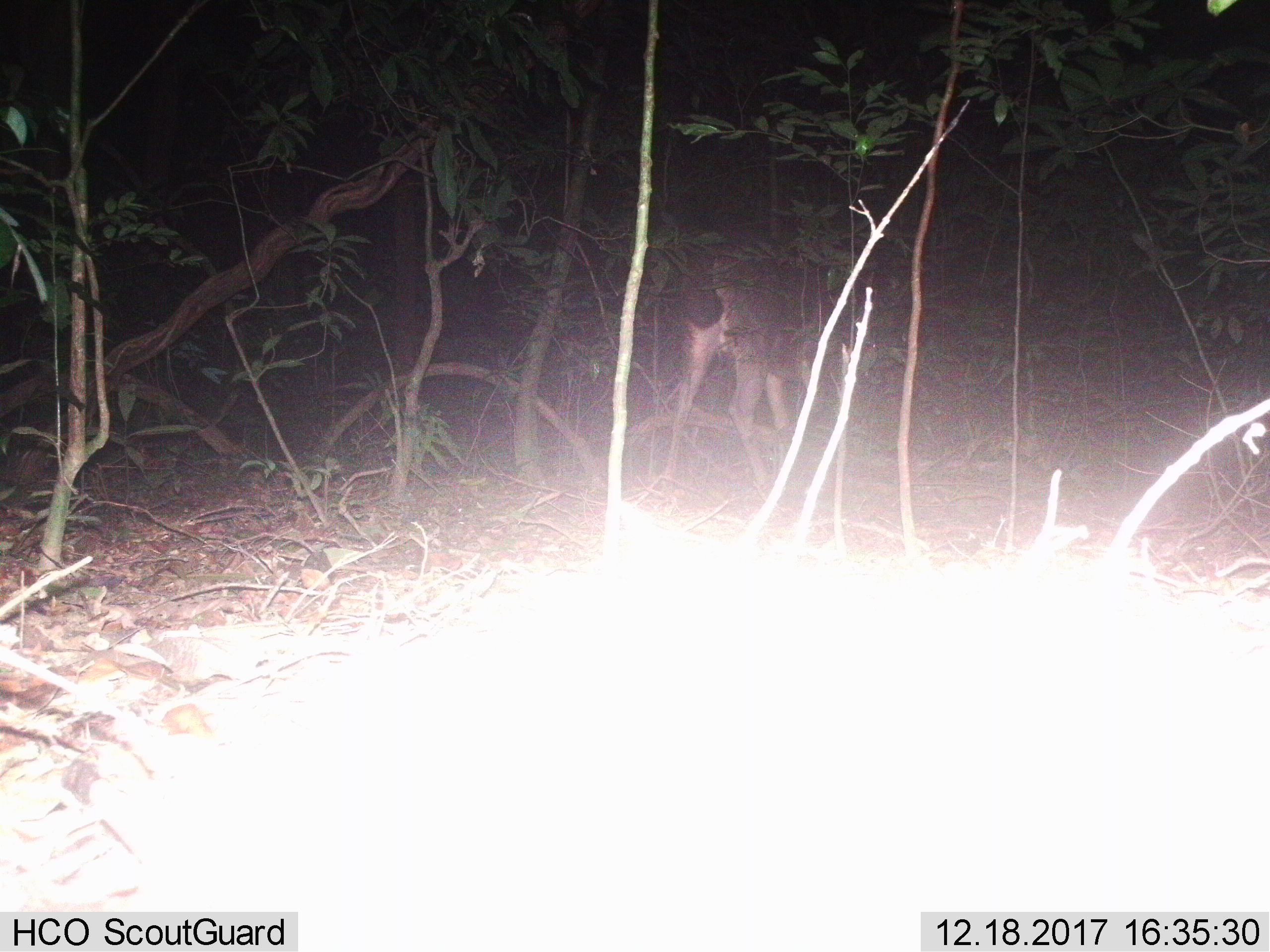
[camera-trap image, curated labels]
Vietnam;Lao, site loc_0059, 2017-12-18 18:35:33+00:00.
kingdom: Animalia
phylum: Chordata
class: Mammalia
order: Artiodactyla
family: Cervidae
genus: Rusa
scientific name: Rusa unicolor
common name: sambar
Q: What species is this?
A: Sambar (Rusa unicolor).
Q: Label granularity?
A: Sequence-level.